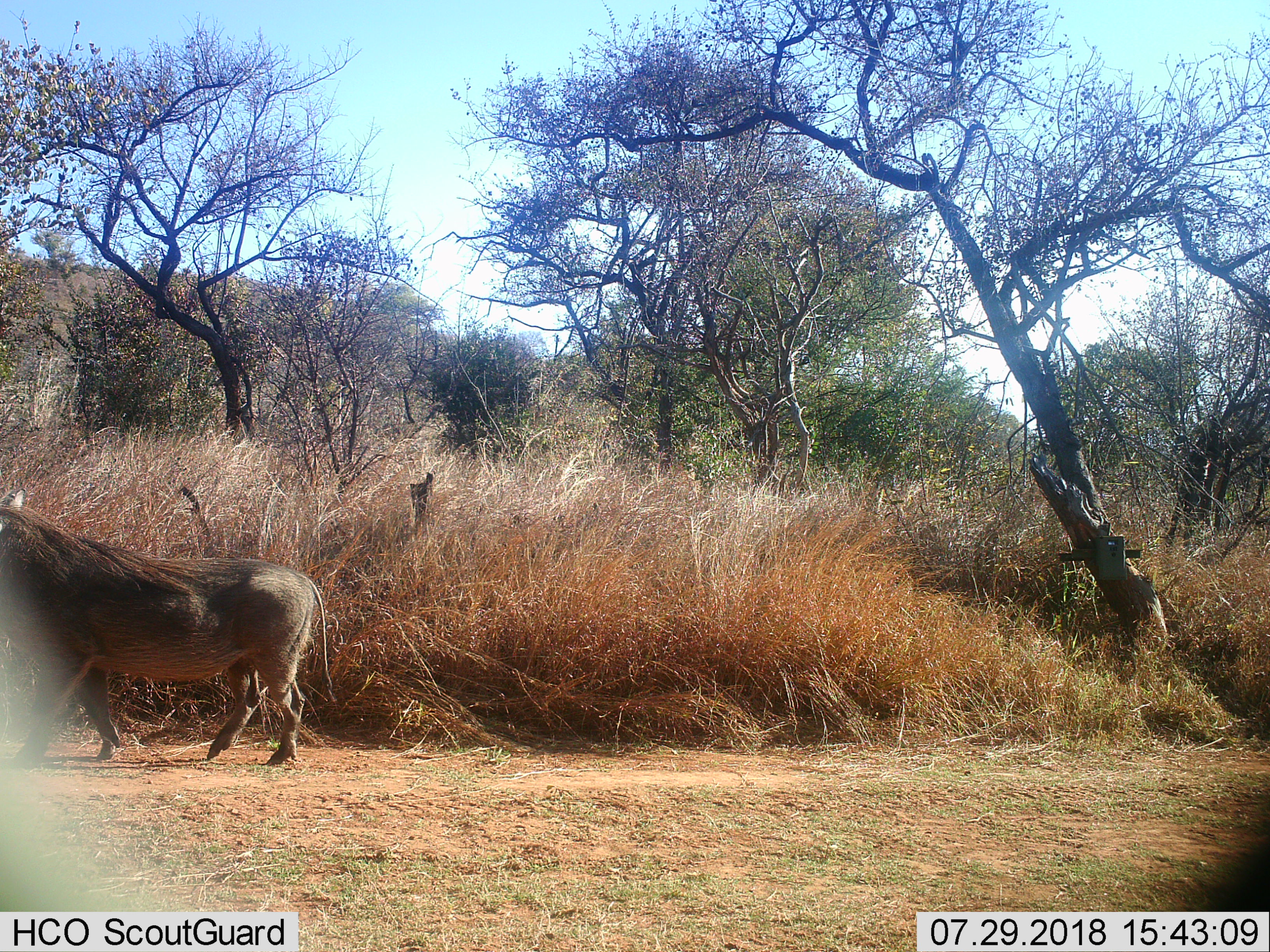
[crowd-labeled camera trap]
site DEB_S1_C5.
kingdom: Animalia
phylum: Chordata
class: Mammalia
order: Artiodactyla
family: Suidae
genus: Phacochoerus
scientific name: Phacochoerus africanus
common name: warthog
Warthog (Phacochoerus africanus), count 1. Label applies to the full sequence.